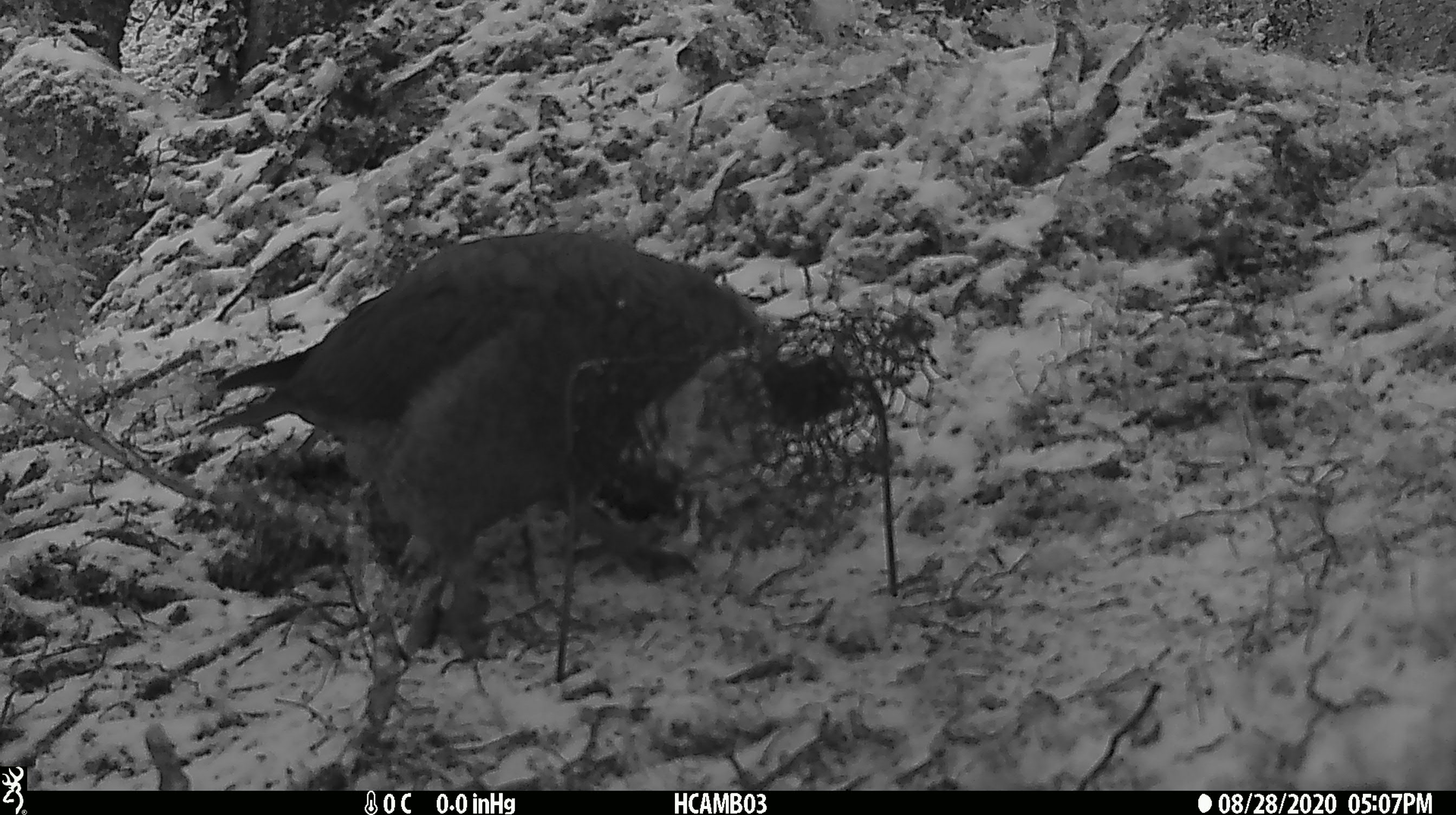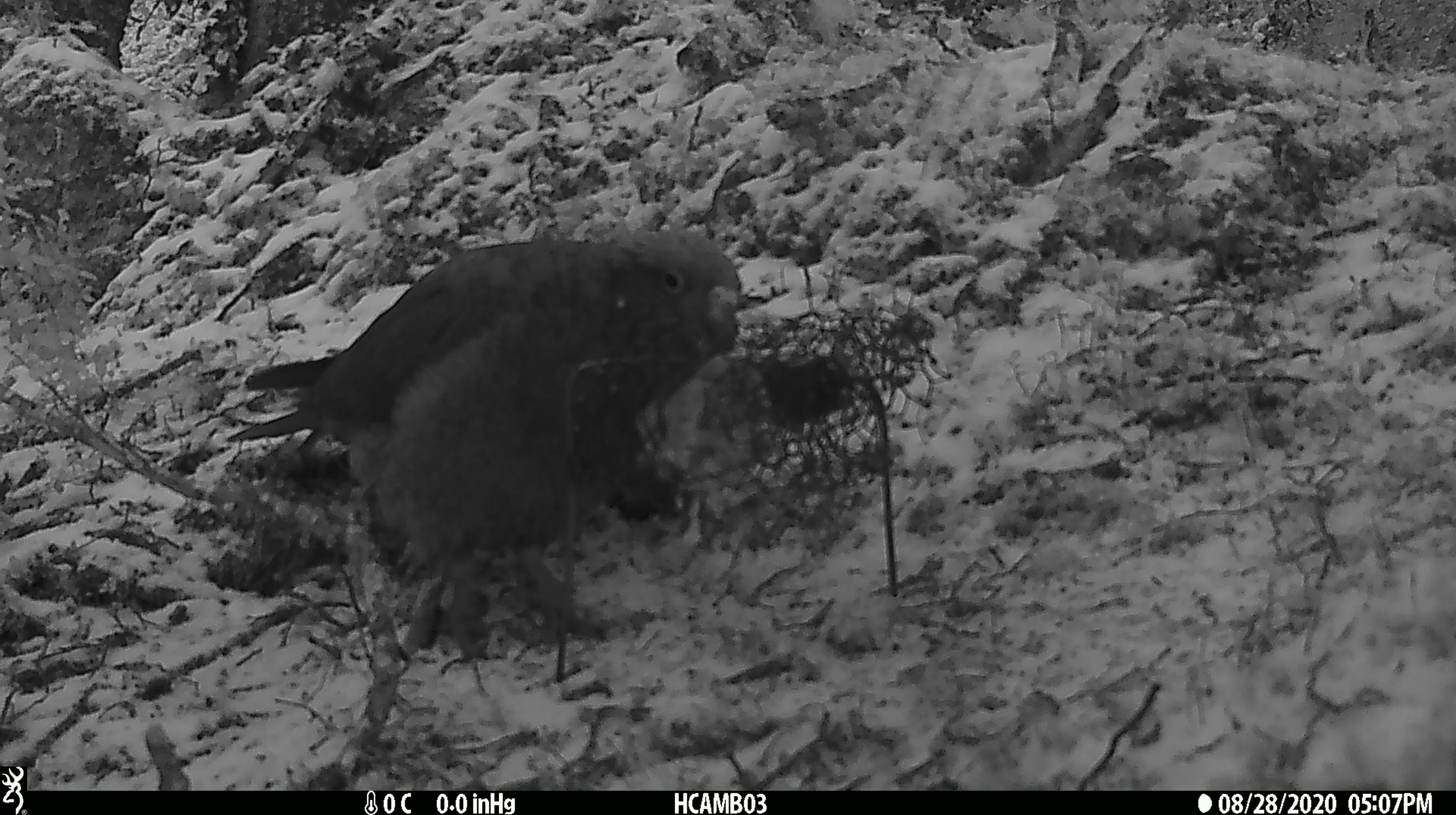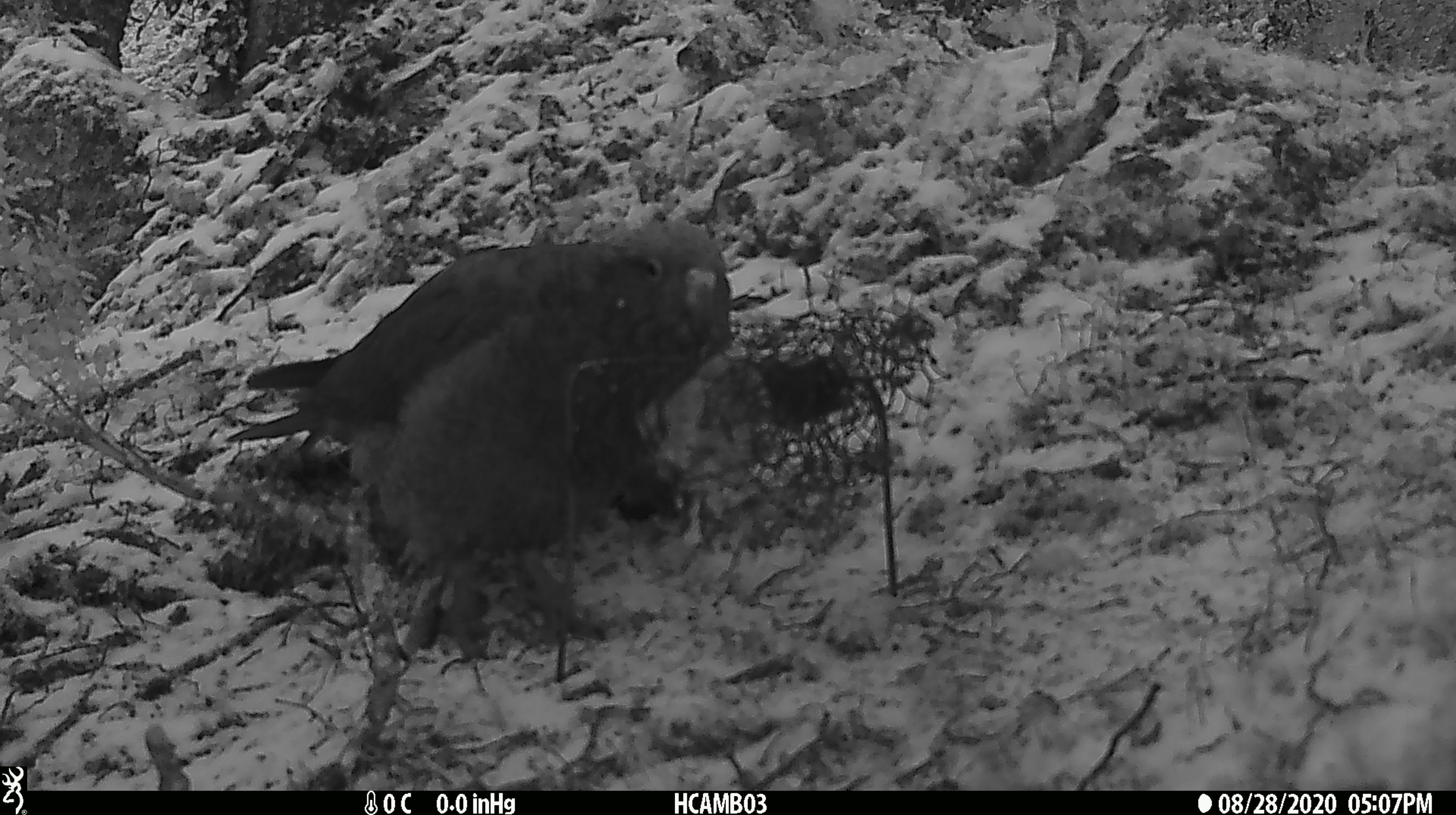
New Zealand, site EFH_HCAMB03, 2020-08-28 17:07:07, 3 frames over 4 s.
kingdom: Animalia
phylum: Chordata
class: Aves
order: Psittaciformes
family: Strigopidae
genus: Nestor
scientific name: Nestor notabilis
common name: kea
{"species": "kea (Nestor notabilis)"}